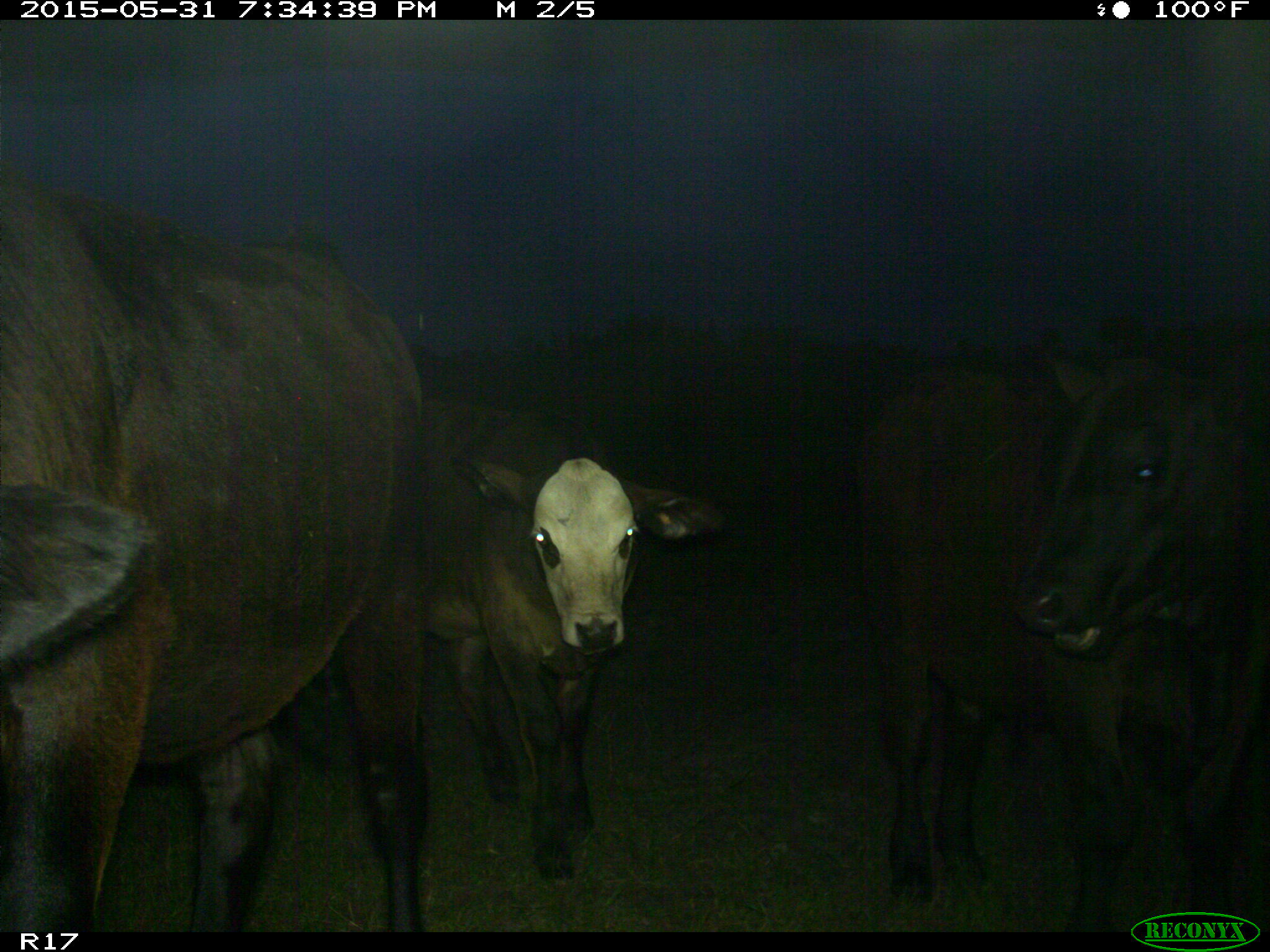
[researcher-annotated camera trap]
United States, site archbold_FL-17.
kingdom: Animalia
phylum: Chordata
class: Mammalia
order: Artiodactyla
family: Bovidae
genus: Bos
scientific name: Bos taurus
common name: domestic cow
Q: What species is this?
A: Bos taurus (domestic cow).